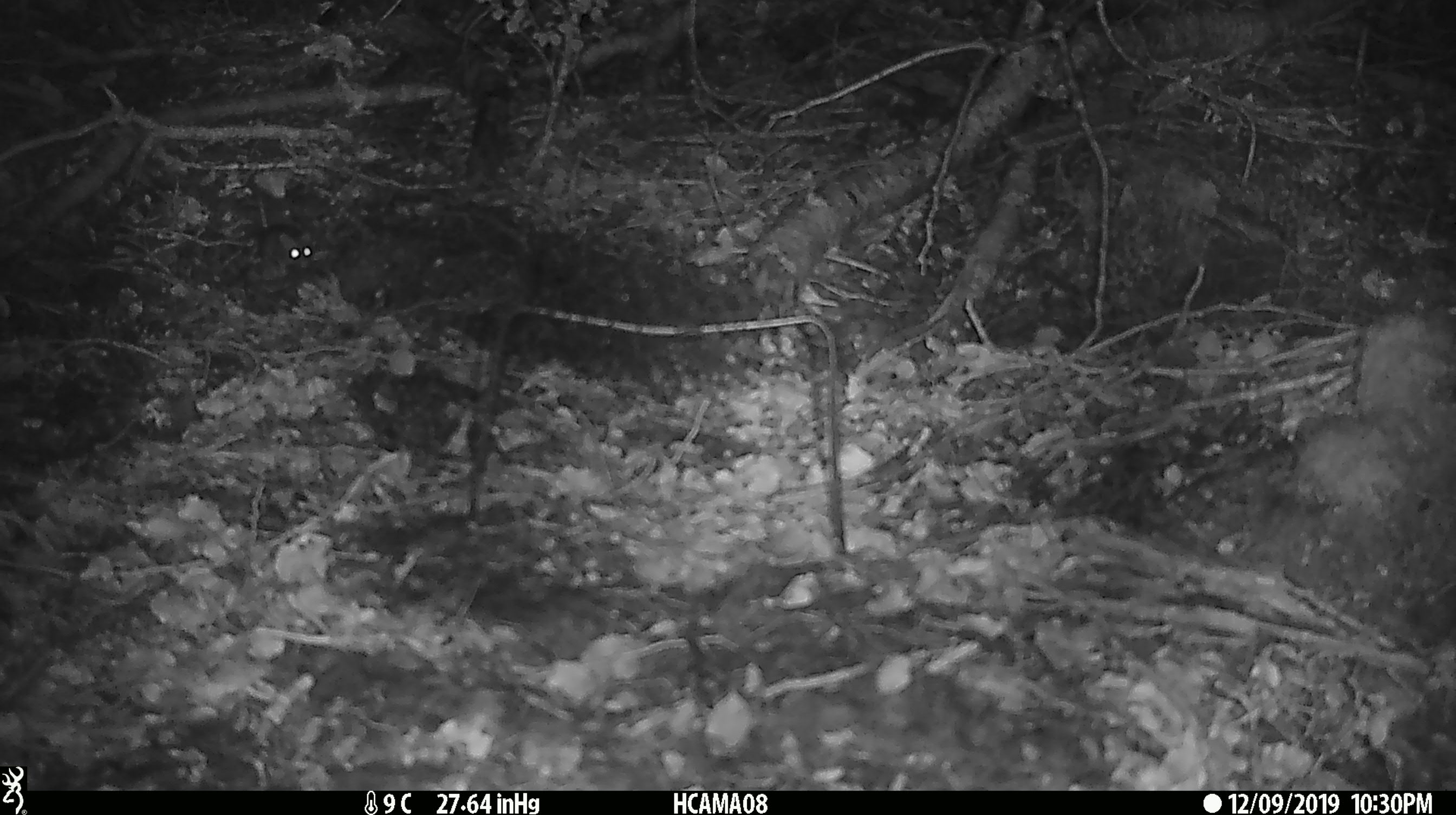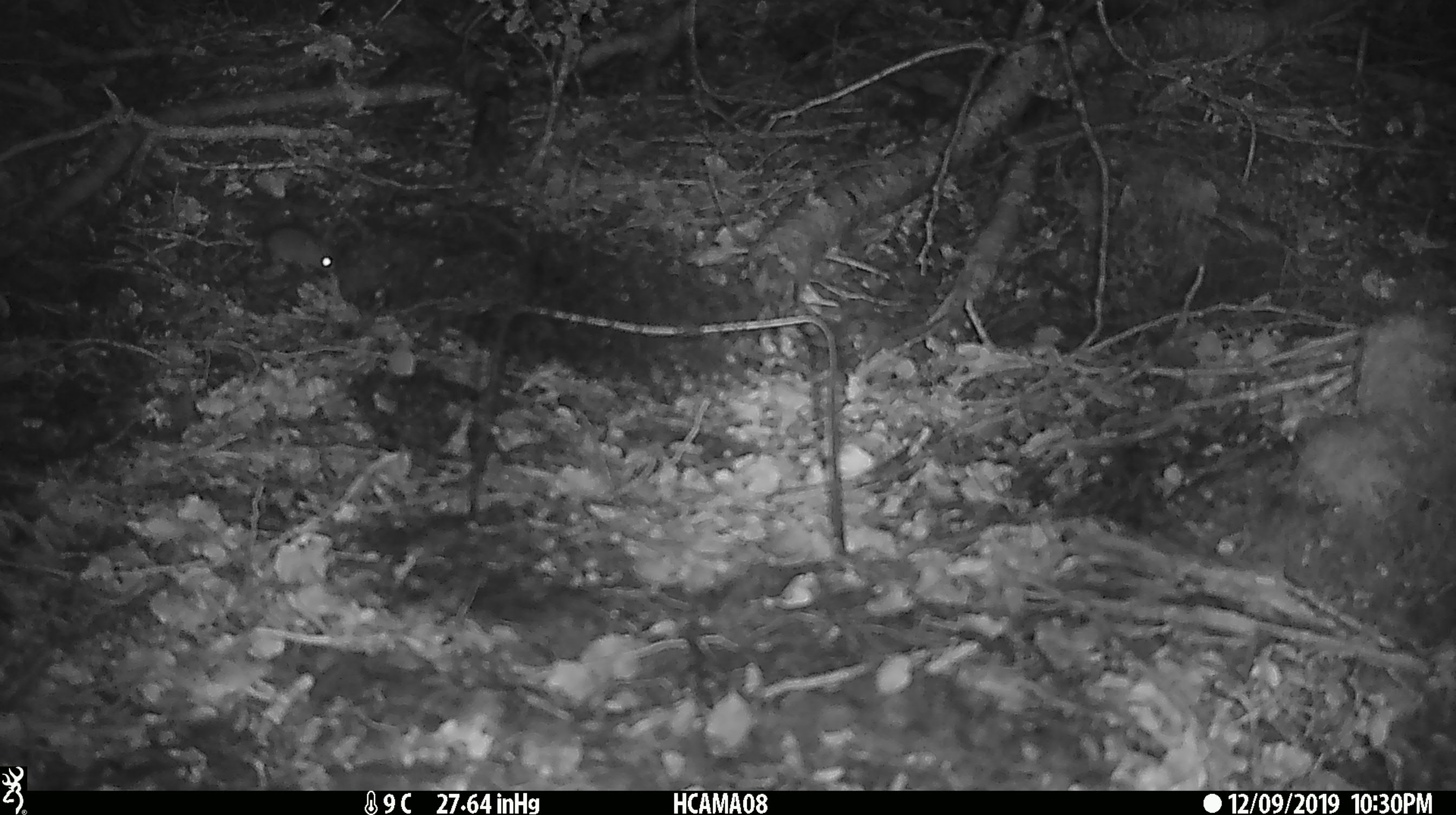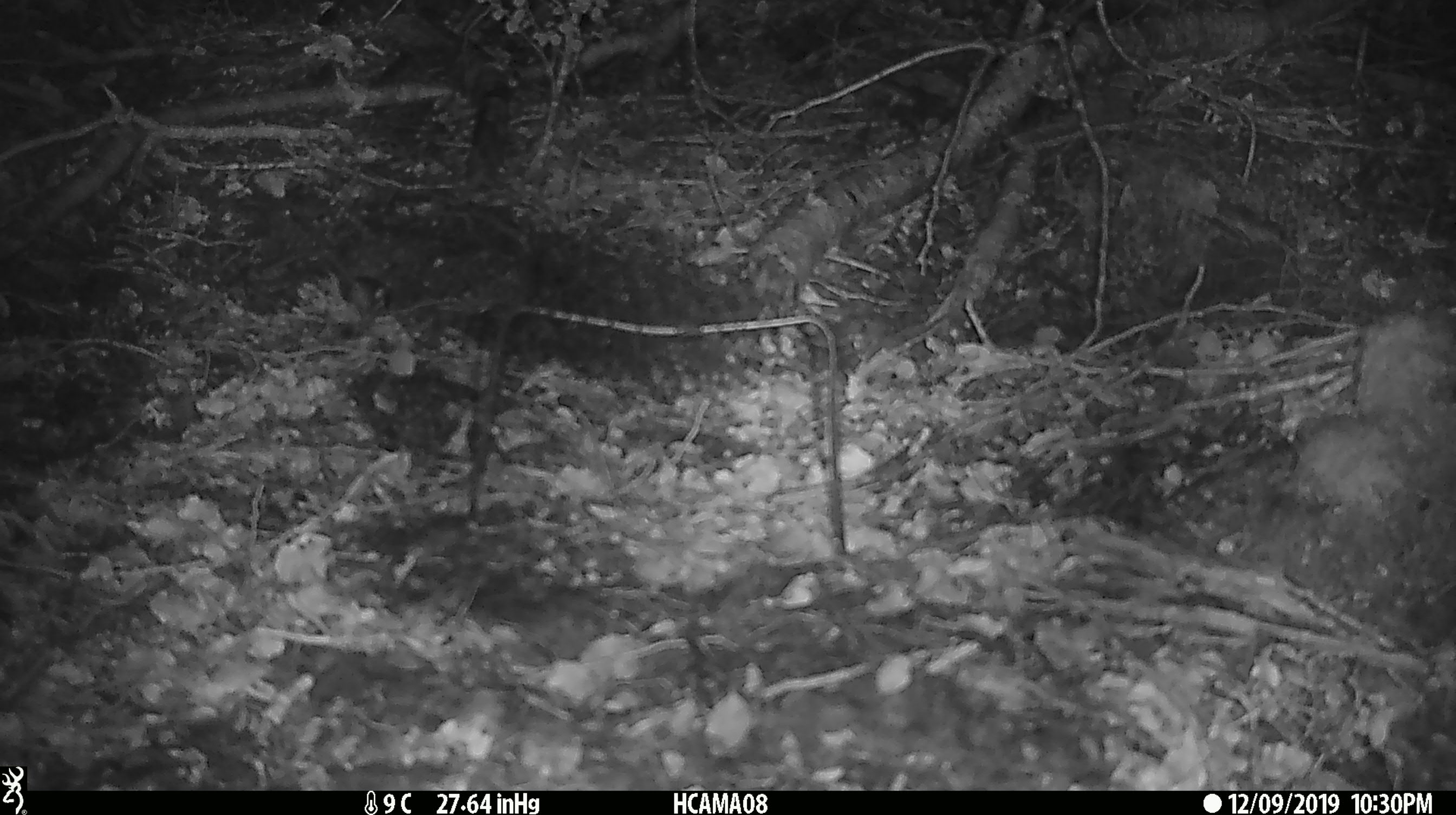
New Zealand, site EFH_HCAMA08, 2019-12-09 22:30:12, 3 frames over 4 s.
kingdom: Animalia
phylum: Chordata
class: Mammalia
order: Rodentia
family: Muridae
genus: Mus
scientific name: Mus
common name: mouse